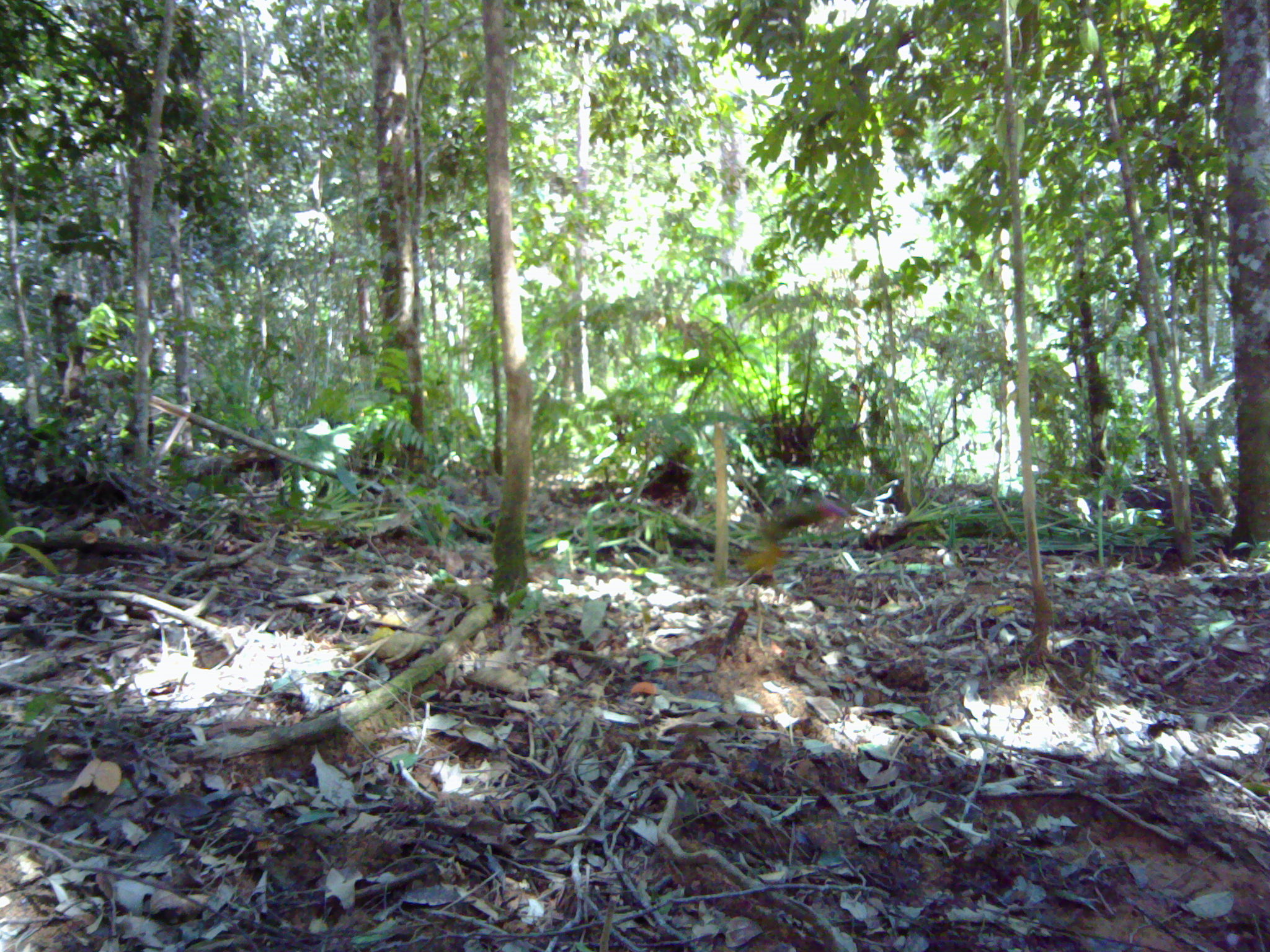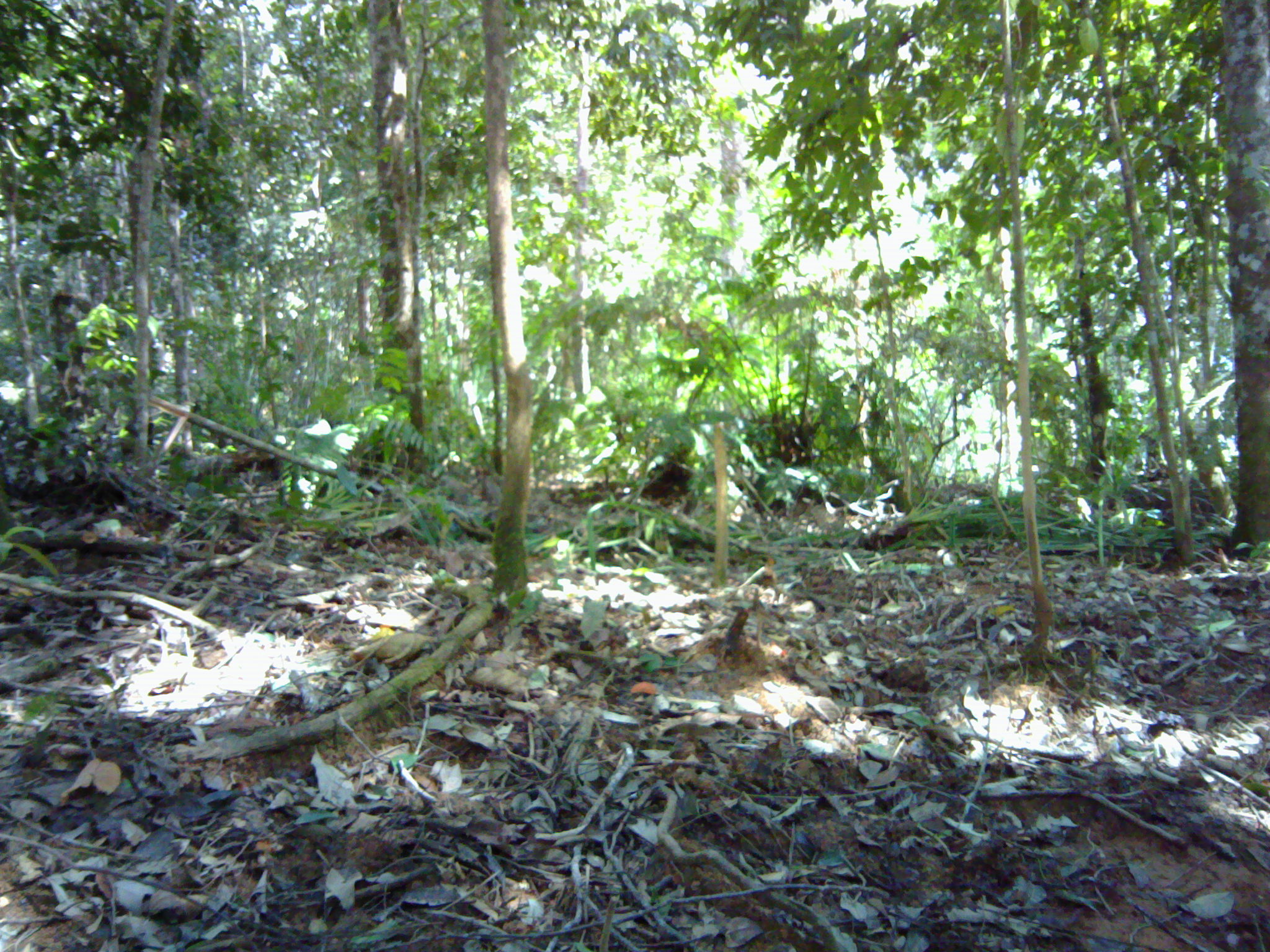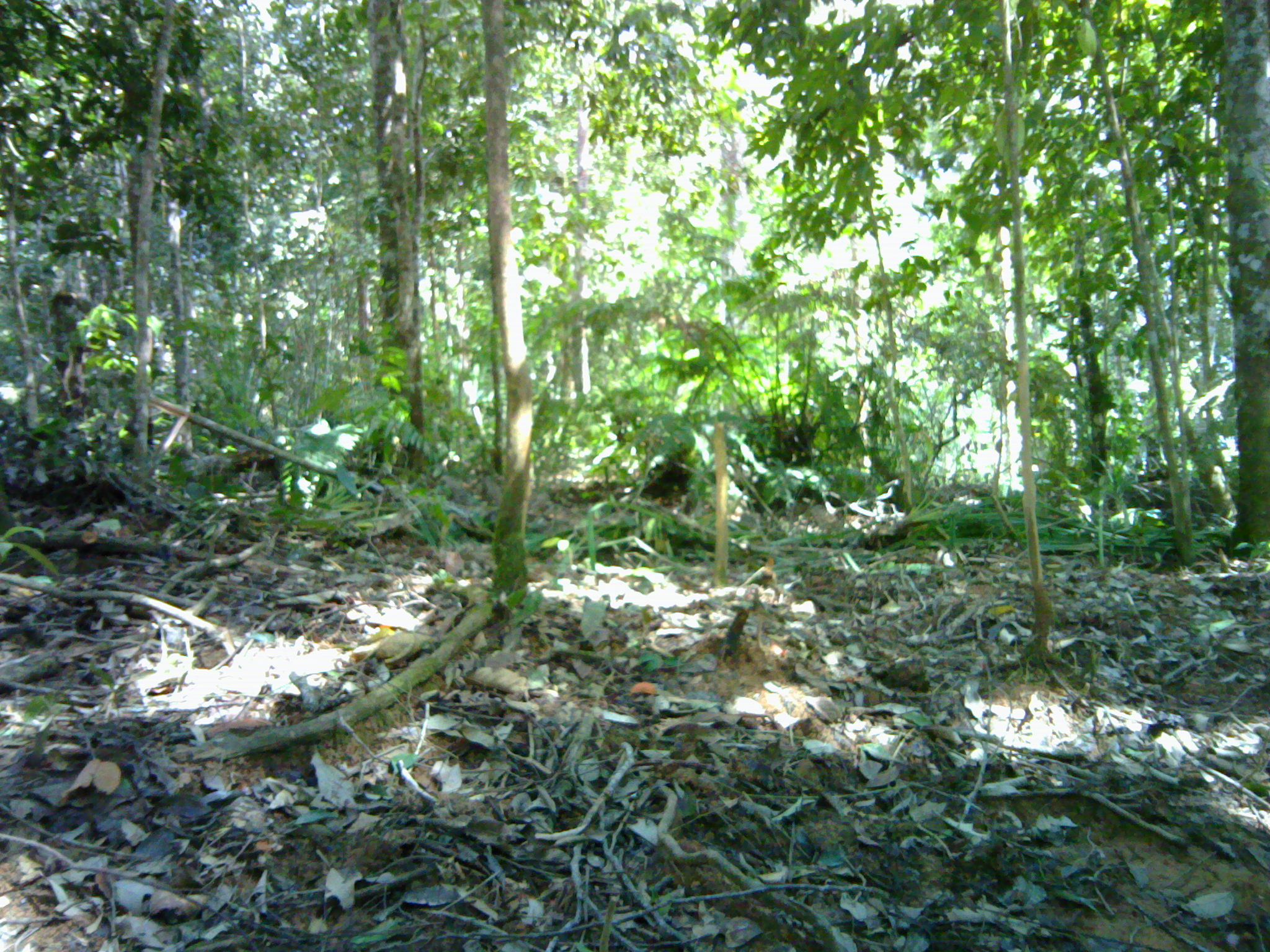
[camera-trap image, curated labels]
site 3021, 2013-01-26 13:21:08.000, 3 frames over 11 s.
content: unidentified animal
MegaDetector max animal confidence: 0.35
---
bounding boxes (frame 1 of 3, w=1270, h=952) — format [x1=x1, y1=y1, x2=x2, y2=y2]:
unknown: [x1=743, y1=497, x2=848, y2=577]